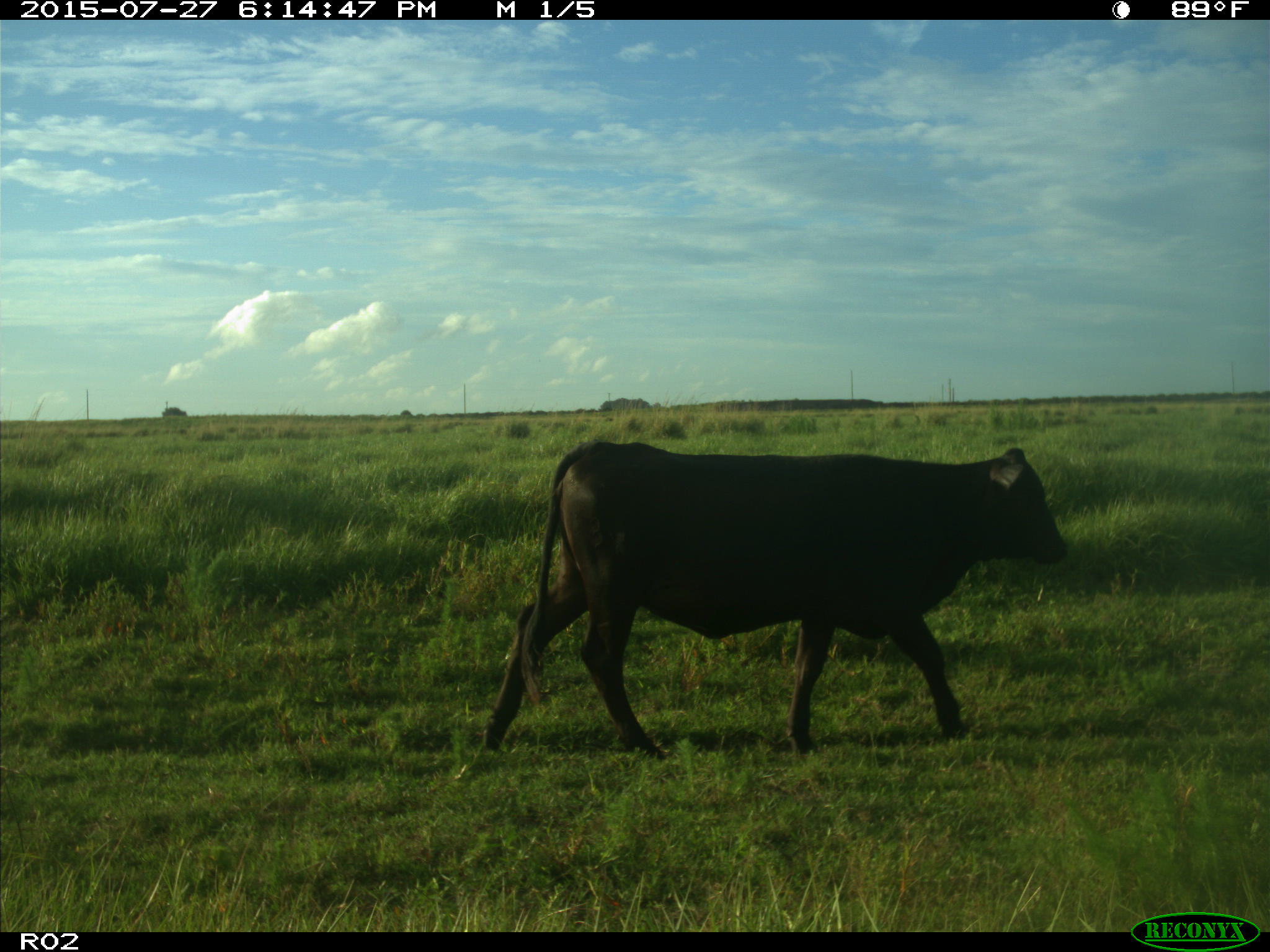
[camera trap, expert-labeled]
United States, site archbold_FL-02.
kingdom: Animalia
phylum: Chordata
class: Mammalia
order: Artiodactyla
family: Bovidae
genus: Bos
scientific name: Bos taurus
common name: domestic cow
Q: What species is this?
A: Bos taurus (domestic cow).